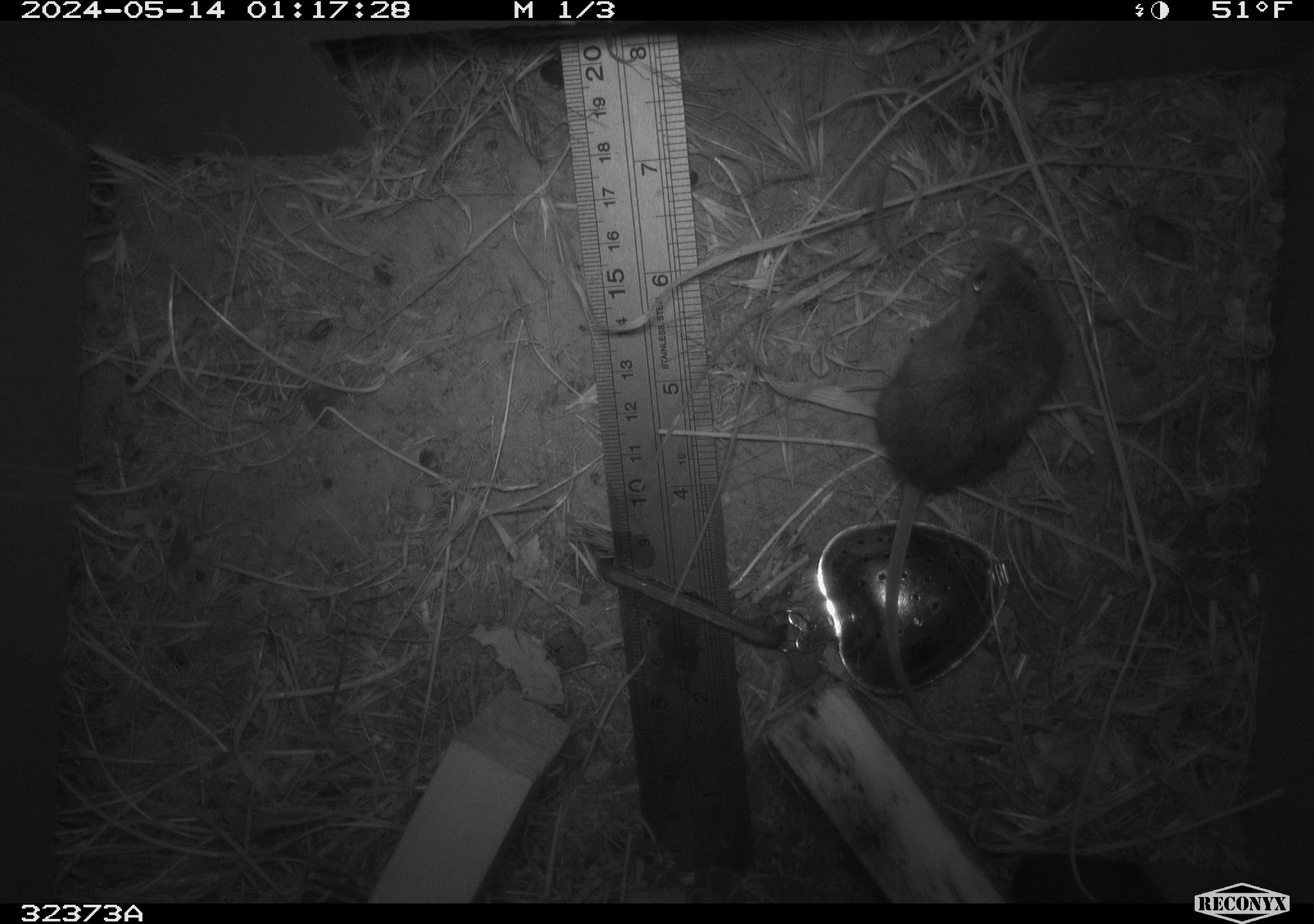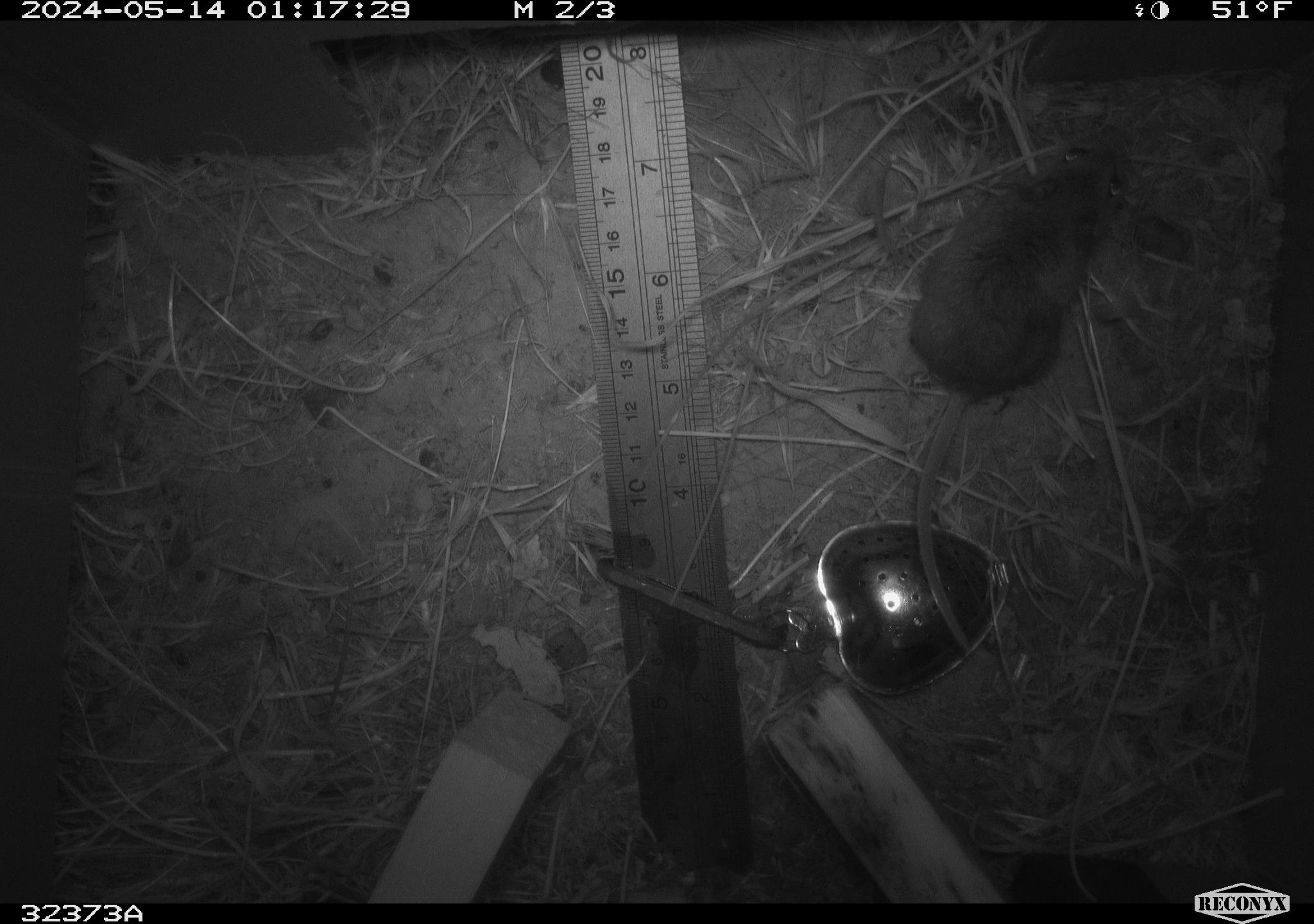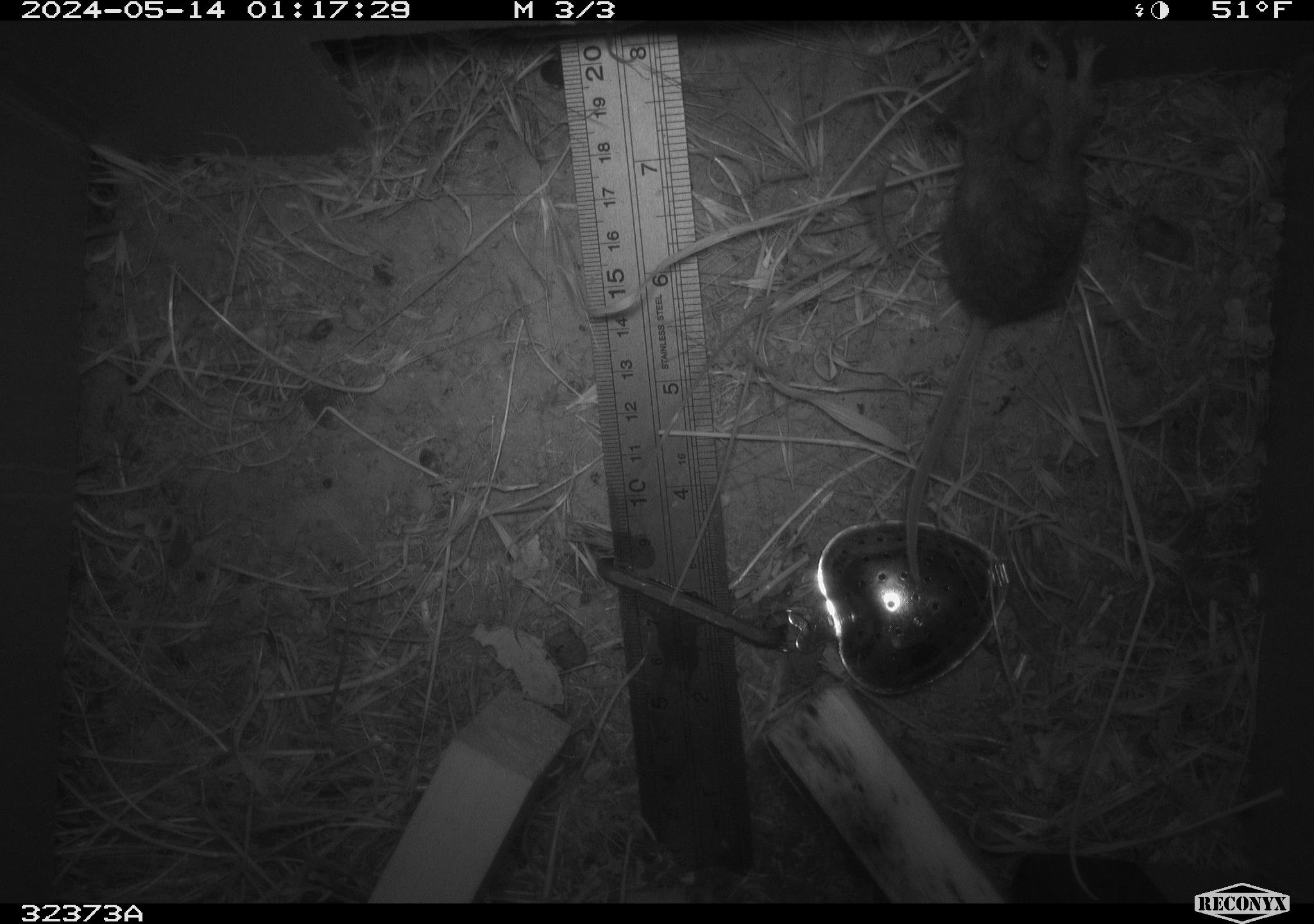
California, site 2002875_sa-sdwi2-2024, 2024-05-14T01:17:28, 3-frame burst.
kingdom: Animalia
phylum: Chordata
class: Mammalia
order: Rodentia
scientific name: Rodentia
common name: mouse species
Mouse species (Rodentia).